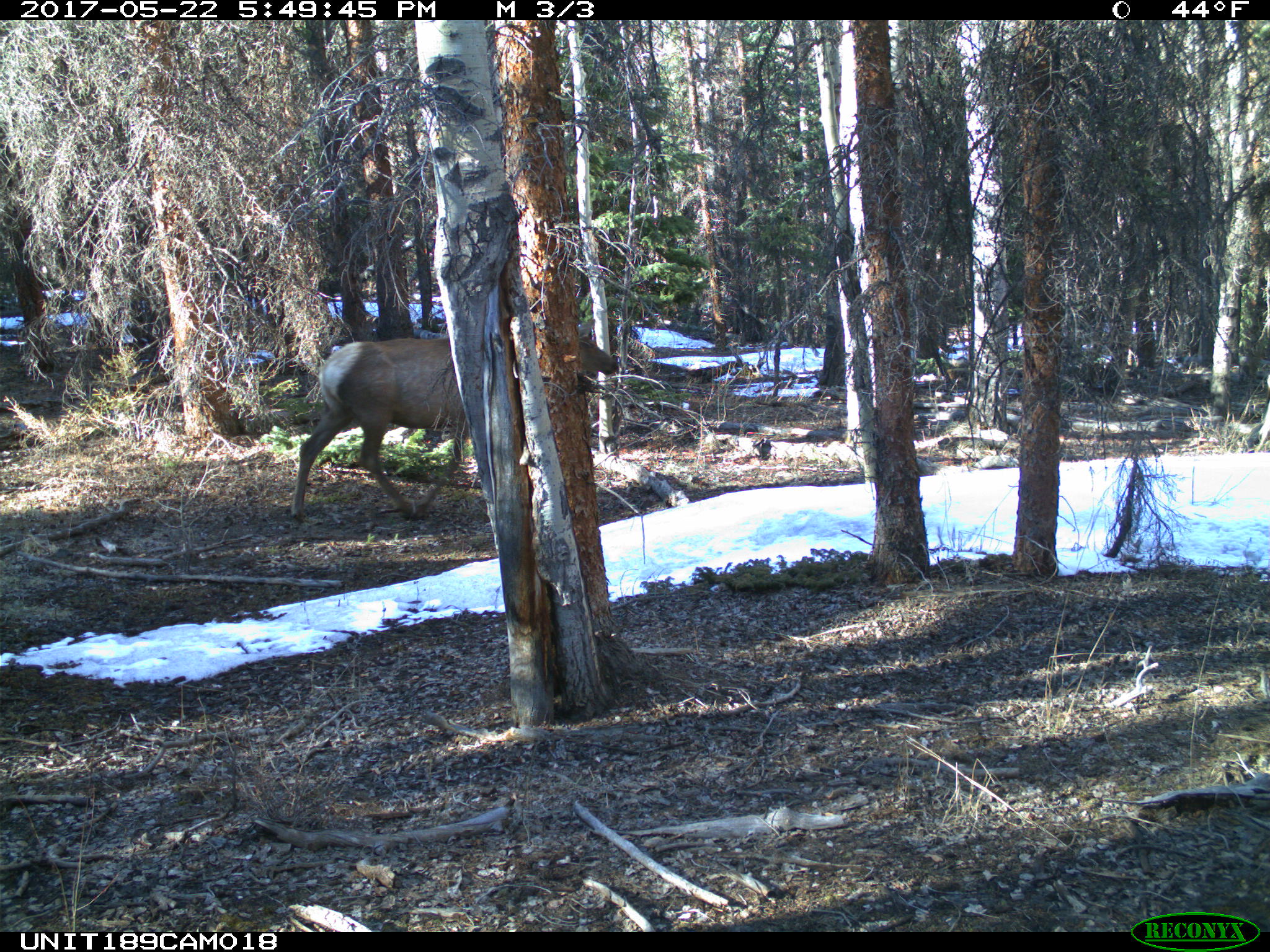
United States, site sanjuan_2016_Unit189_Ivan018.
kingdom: Animalia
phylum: Chordata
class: Mammalia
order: Artiodactyla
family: Cervidae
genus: Cervus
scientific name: Cervus elaphus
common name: red deer